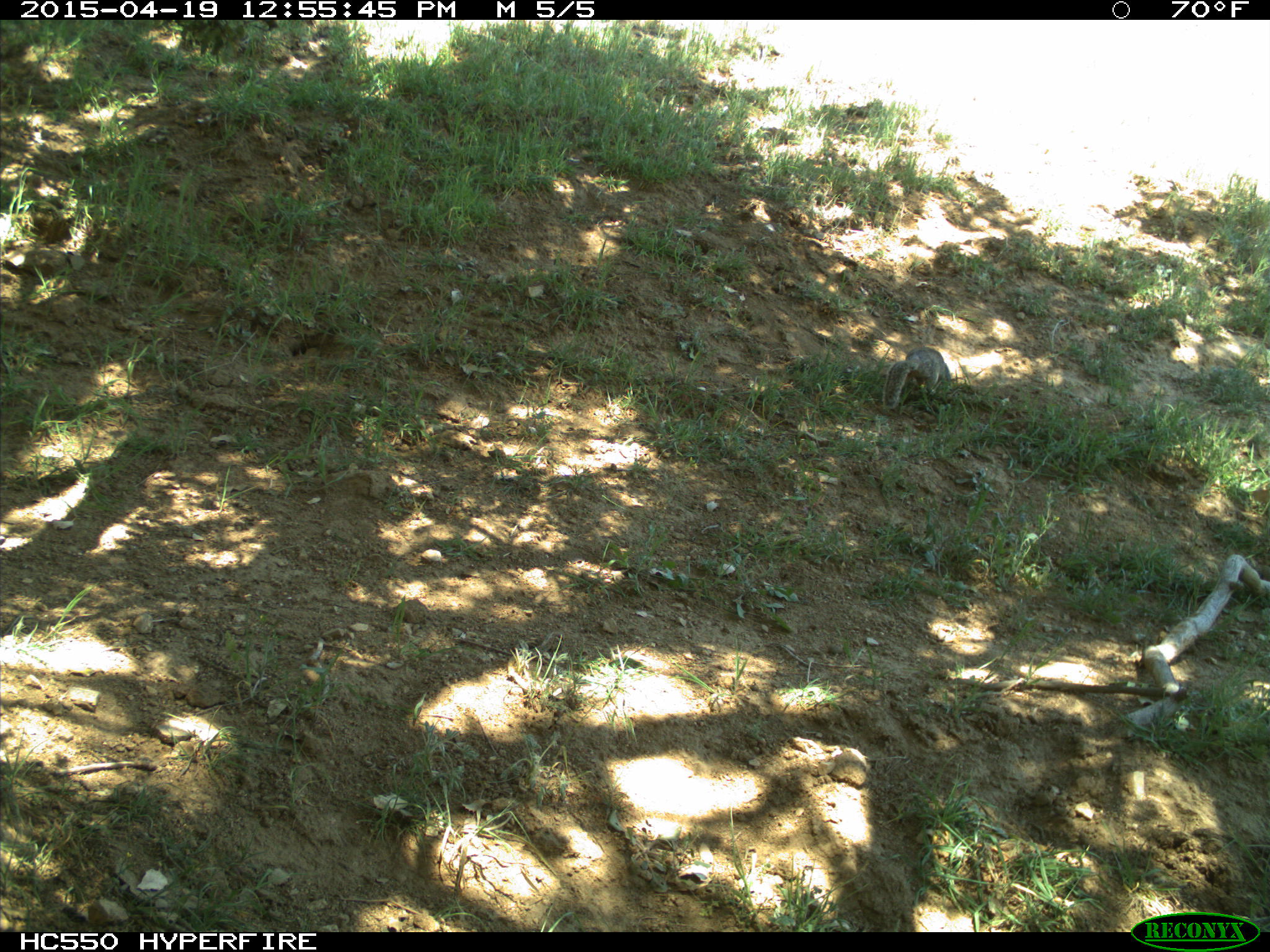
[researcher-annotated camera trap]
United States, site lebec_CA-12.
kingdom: Animalia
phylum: Chordata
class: Mammalia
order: Rodentia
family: Sciuridae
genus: Otospermophilus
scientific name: Otospermophilus beecheyi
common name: california ground squirrel